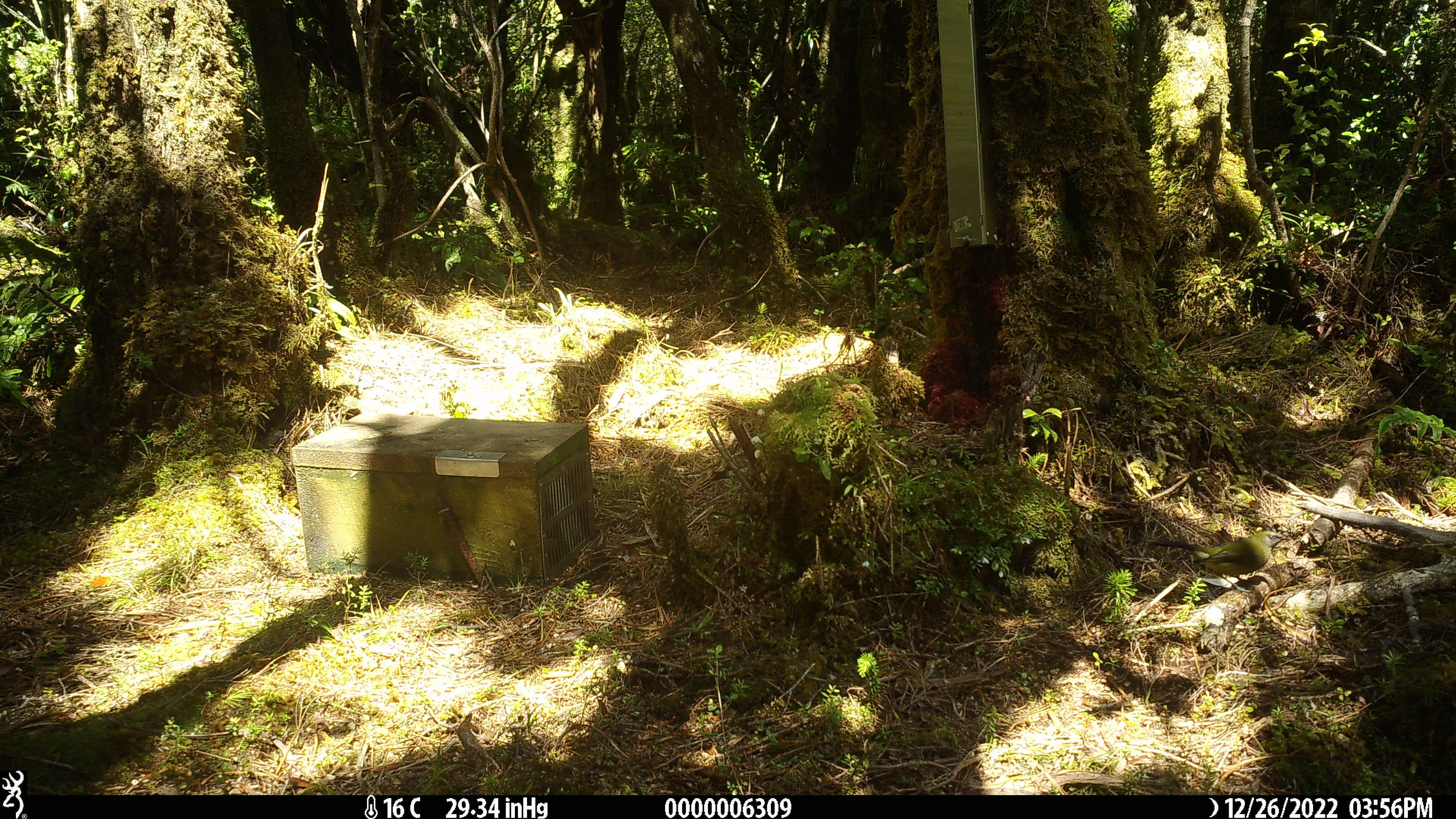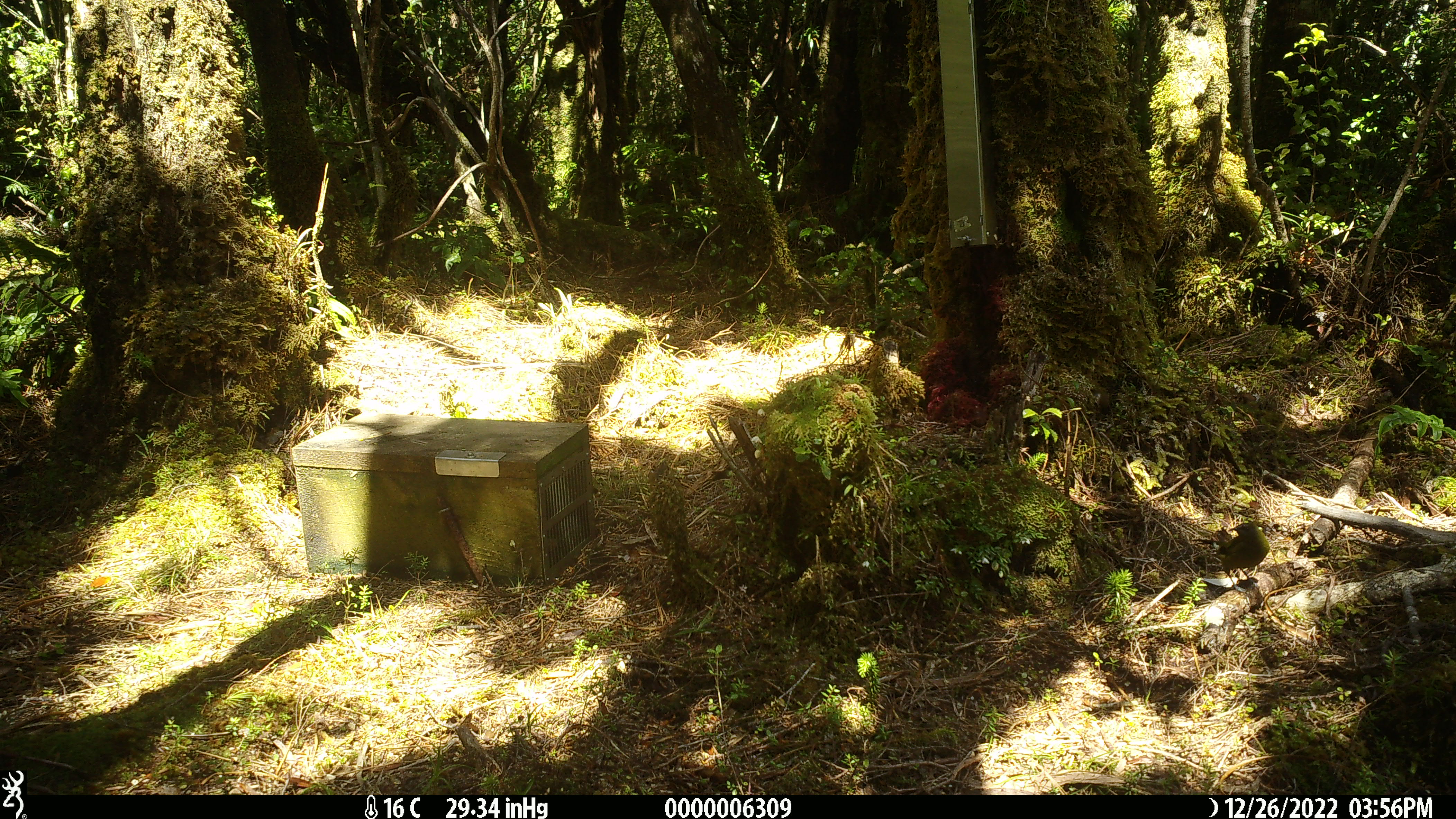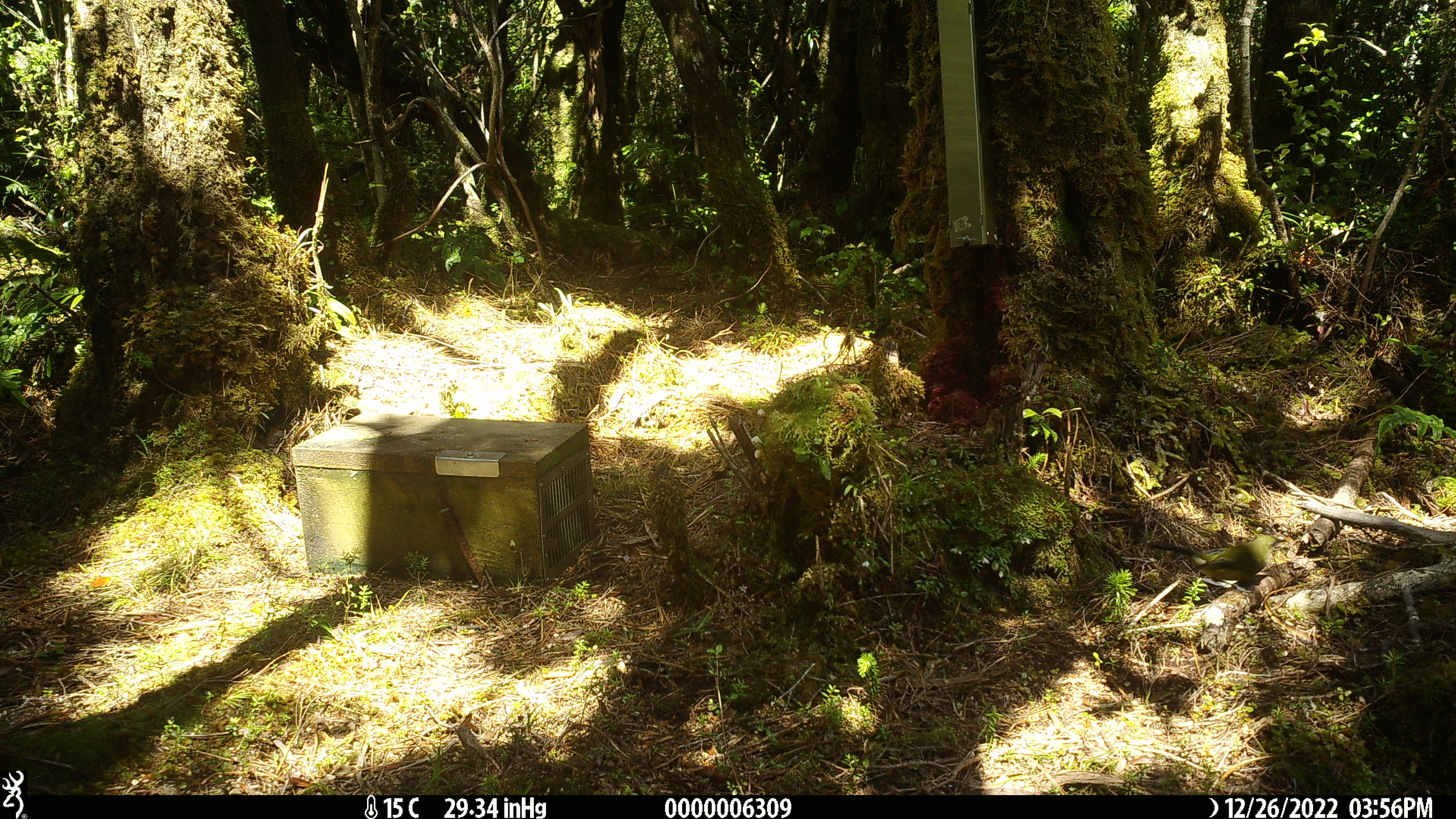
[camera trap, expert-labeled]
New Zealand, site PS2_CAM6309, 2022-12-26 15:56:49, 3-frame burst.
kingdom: Animalia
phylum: Chordata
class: Aves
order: Passeriformes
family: Meliphagidae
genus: Anthornis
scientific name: Anthornis melanura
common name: new zealand bellbird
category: bellbird